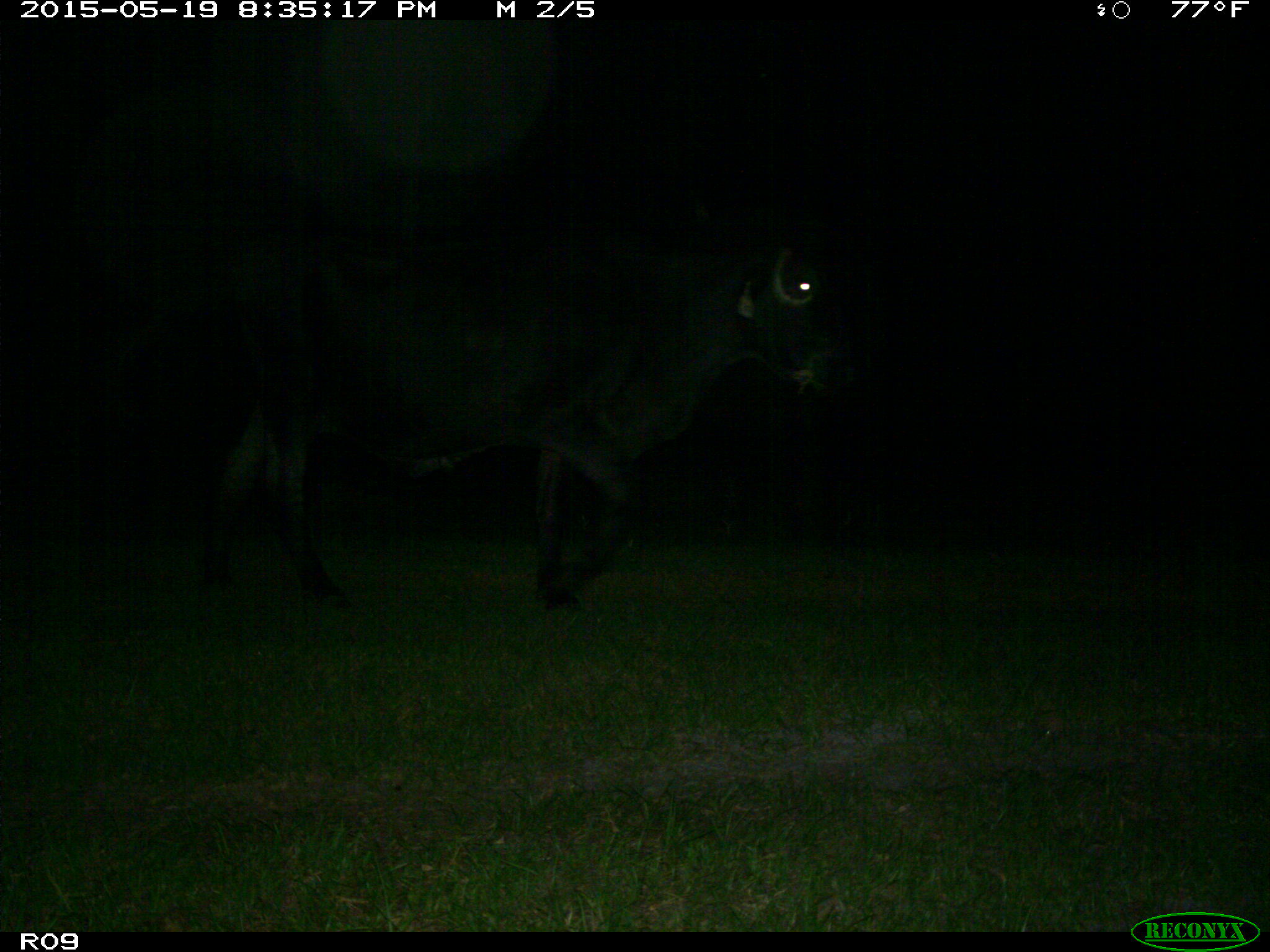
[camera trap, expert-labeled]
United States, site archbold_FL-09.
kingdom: Animalia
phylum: Chordata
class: Mammalia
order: Artiodactyla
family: Bovidae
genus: Bos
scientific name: Bos taurus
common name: domestic cow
Bos taurus (domestic cow).